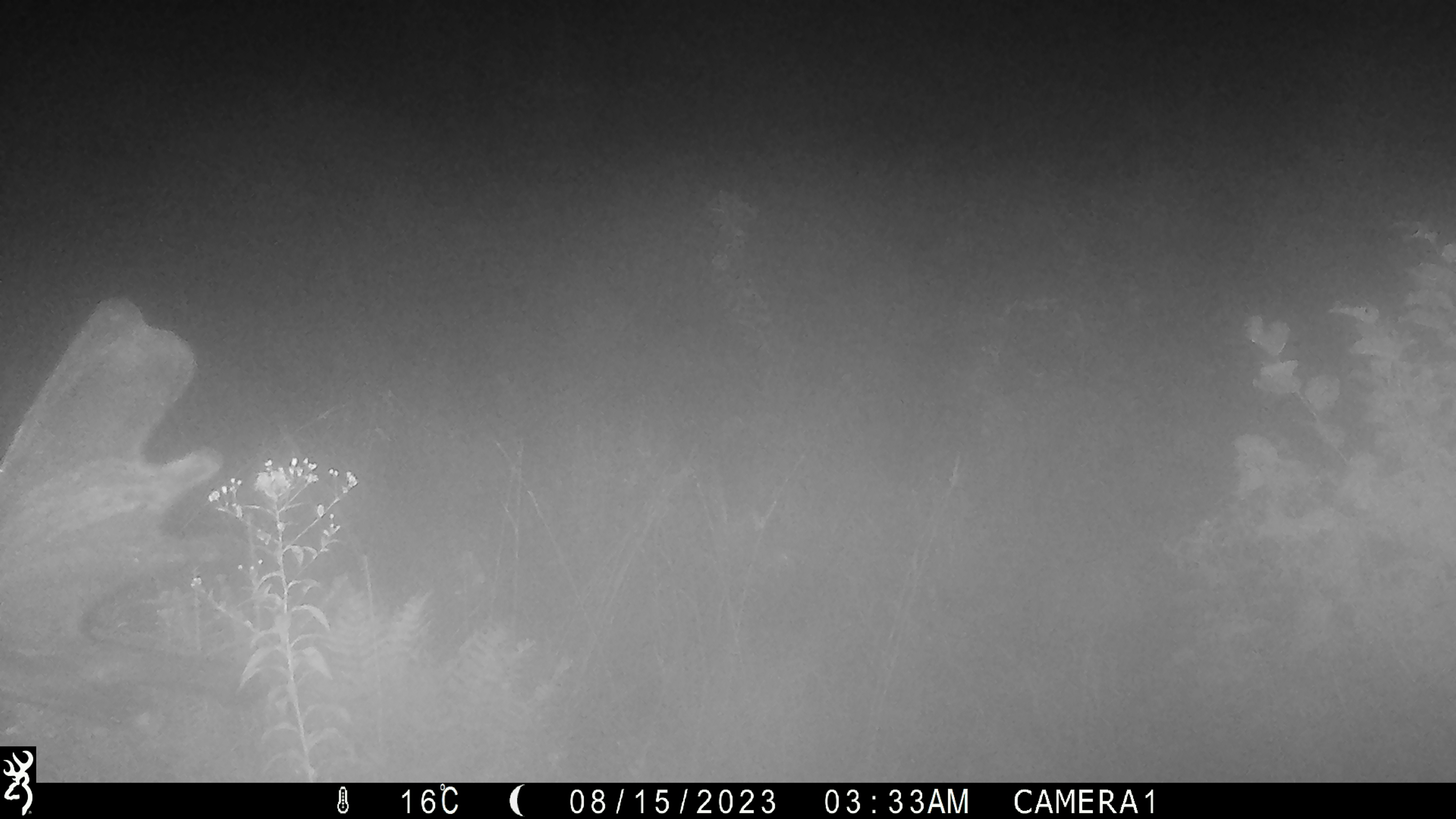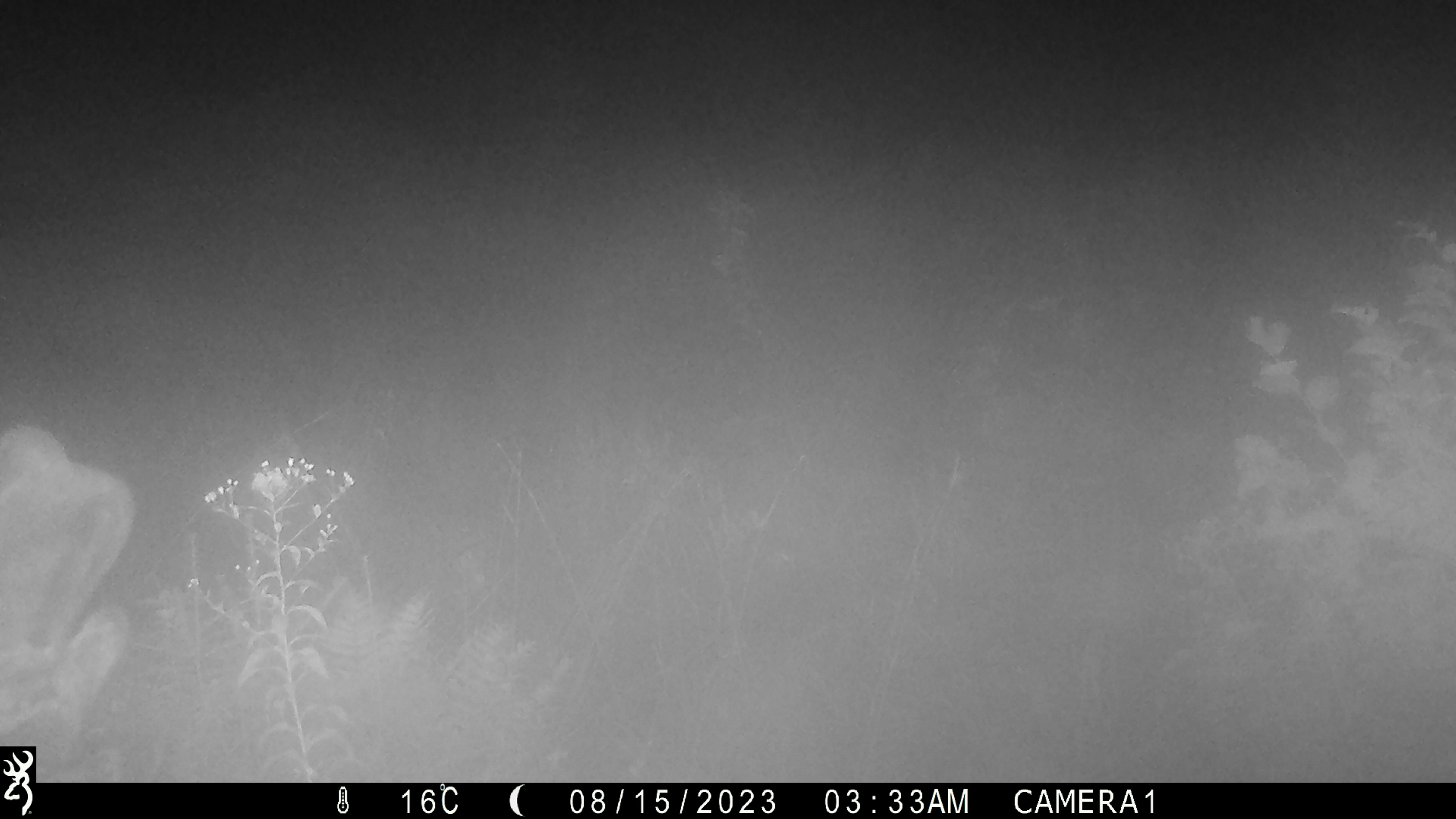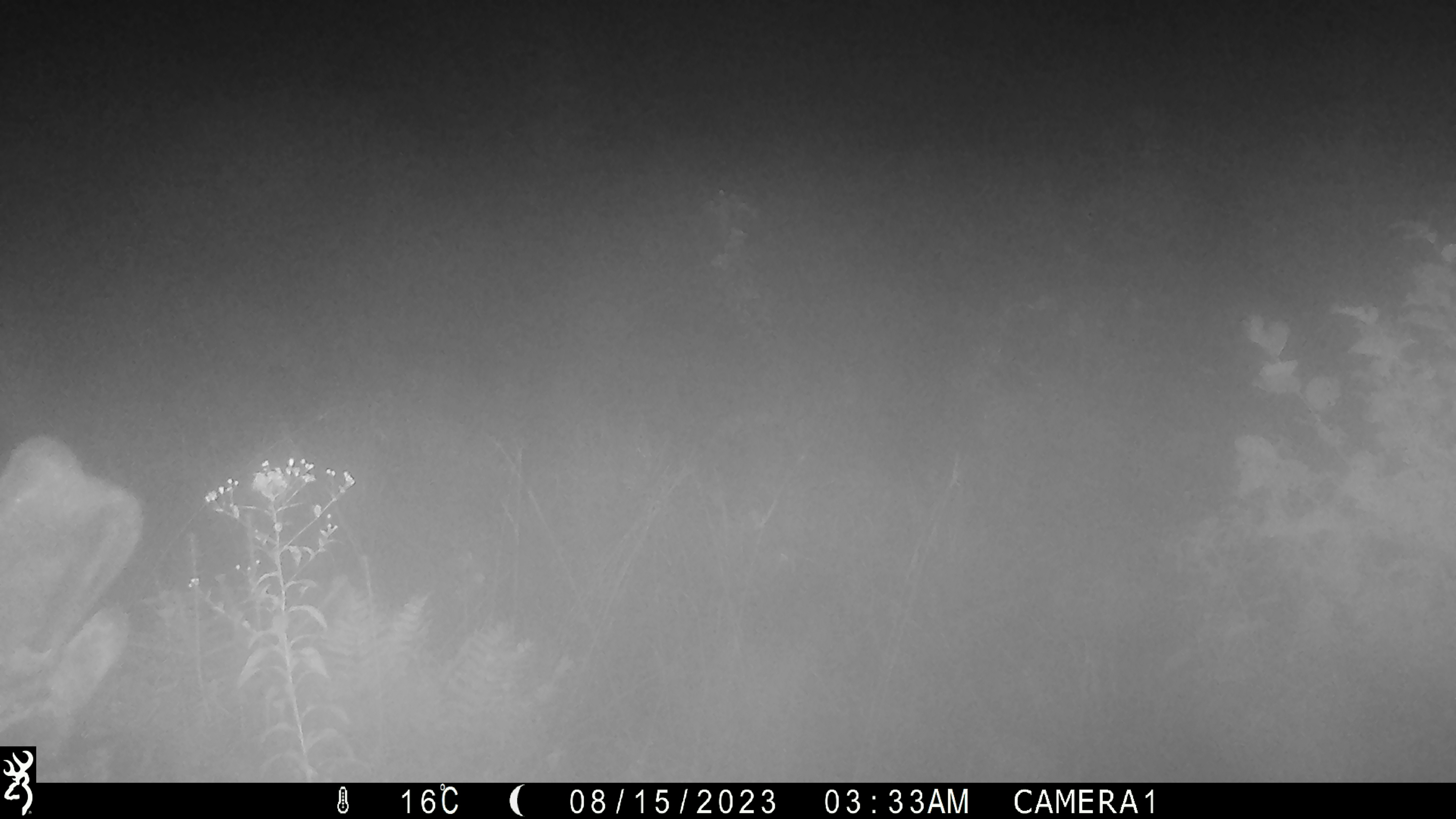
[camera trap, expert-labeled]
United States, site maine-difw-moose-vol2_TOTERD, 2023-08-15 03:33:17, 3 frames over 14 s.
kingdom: Animalia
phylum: Chordata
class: Mammalia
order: Artiodactyla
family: Cervidae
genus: Alces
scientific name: Alces alces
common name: moose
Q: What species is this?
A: Moose (Alces alces).